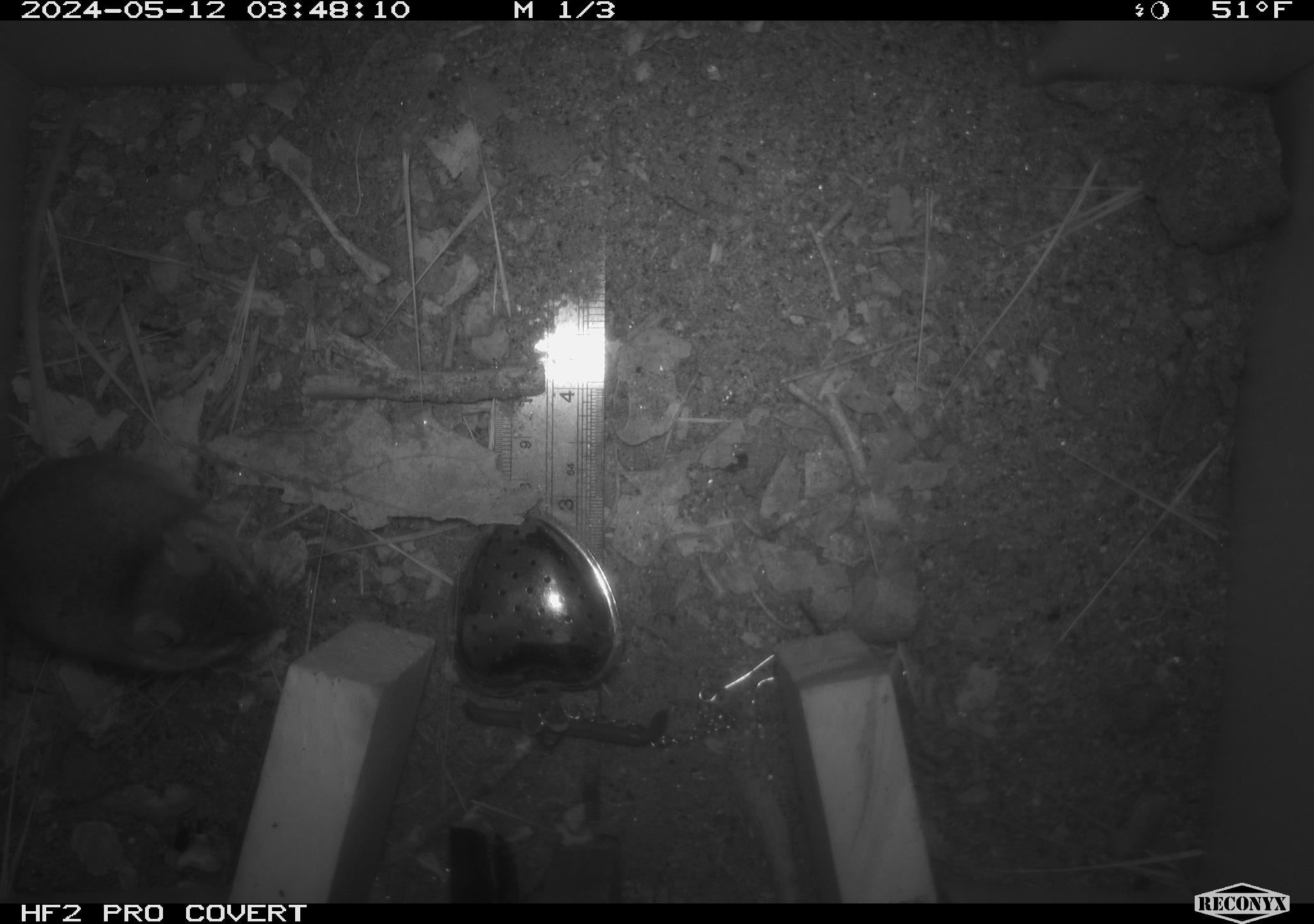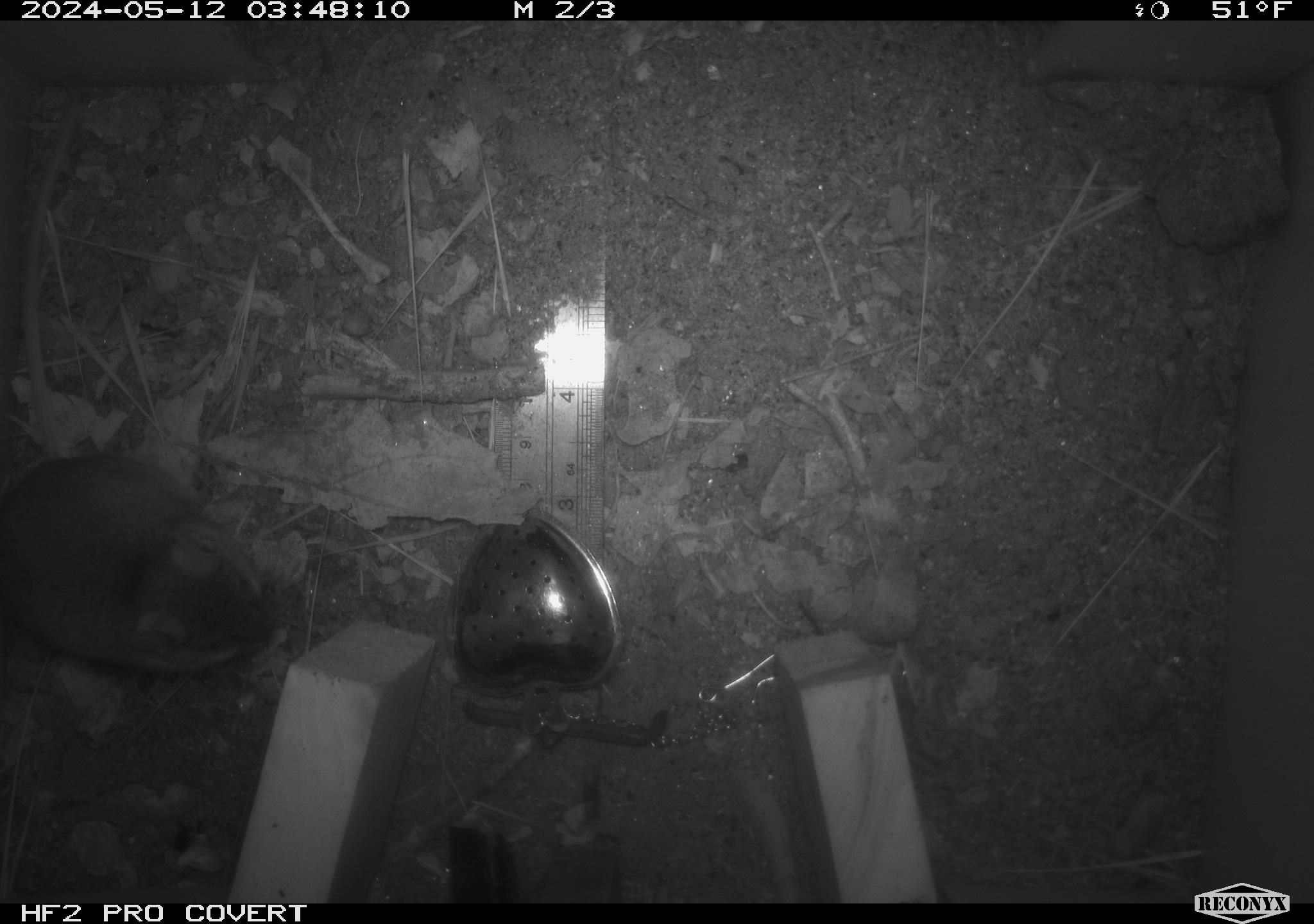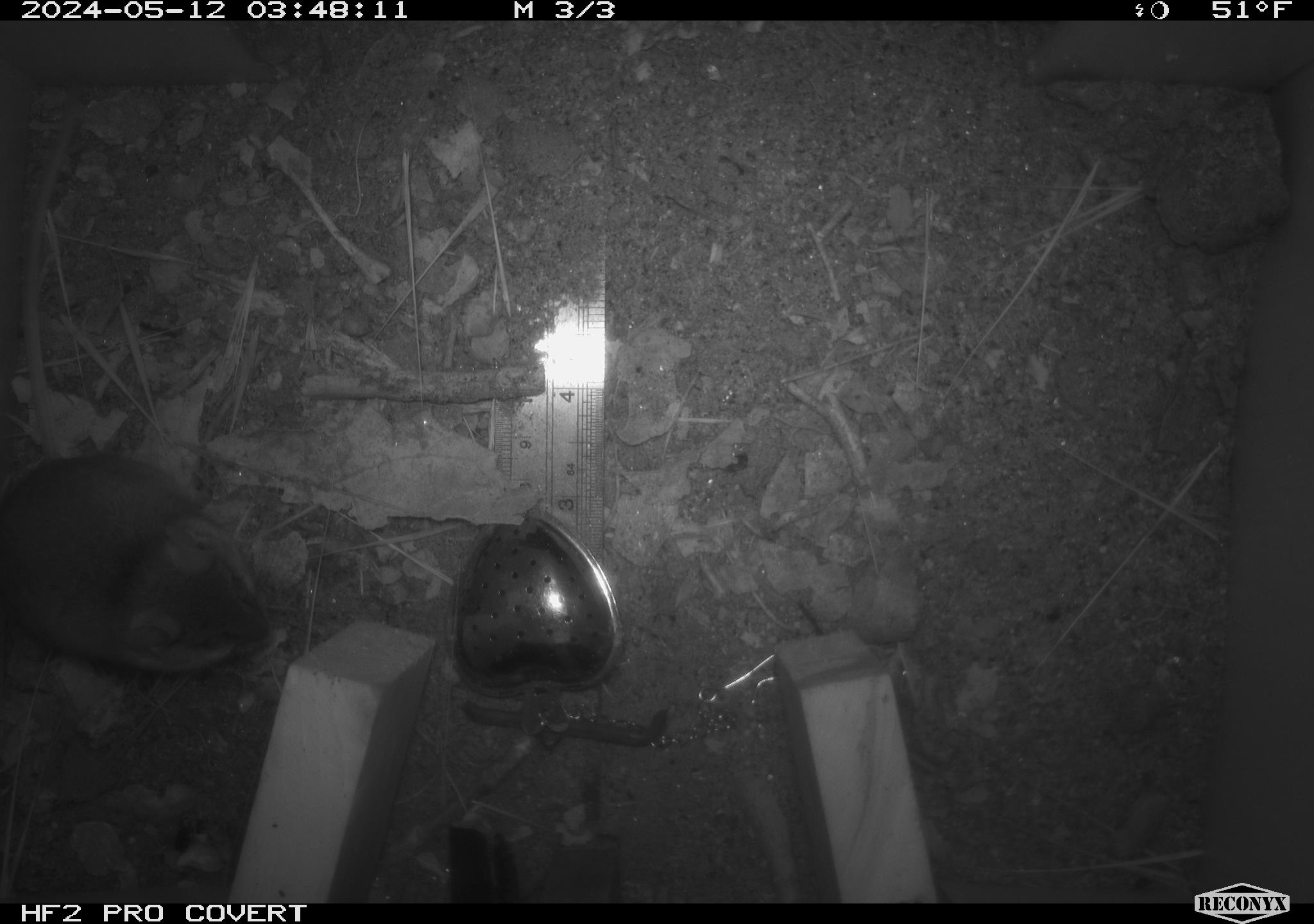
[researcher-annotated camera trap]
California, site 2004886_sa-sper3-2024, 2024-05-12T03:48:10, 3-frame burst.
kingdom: Animalia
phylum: Chordata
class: Mammalia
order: Rodentia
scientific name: Rodentia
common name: mouse species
Mouse species (Rodentia).